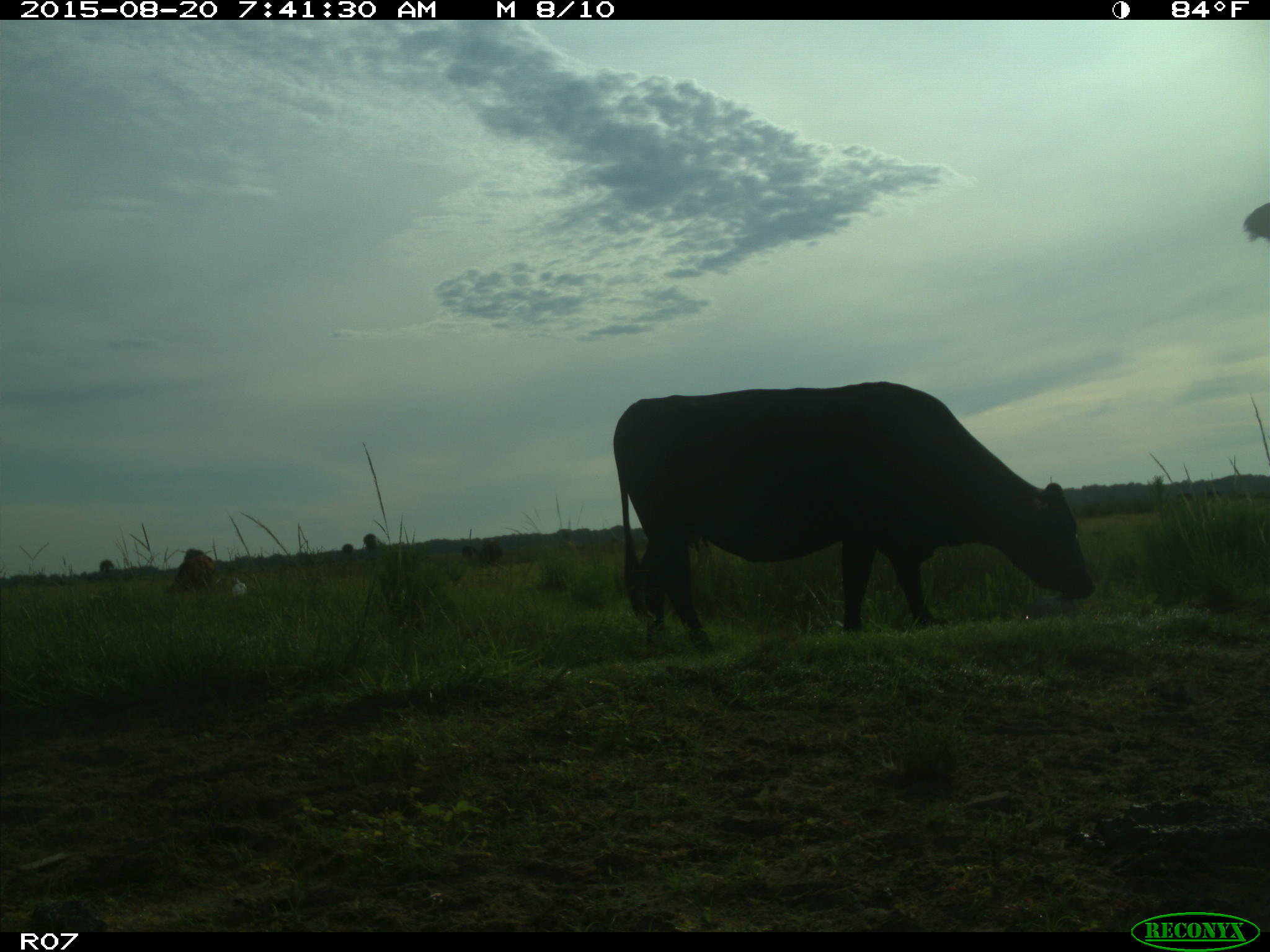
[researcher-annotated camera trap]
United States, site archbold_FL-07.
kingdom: Animalia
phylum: Chordata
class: Mammalia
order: Artiodactyla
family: Bovidae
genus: Bos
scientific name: Bos taurus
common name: domestic cow